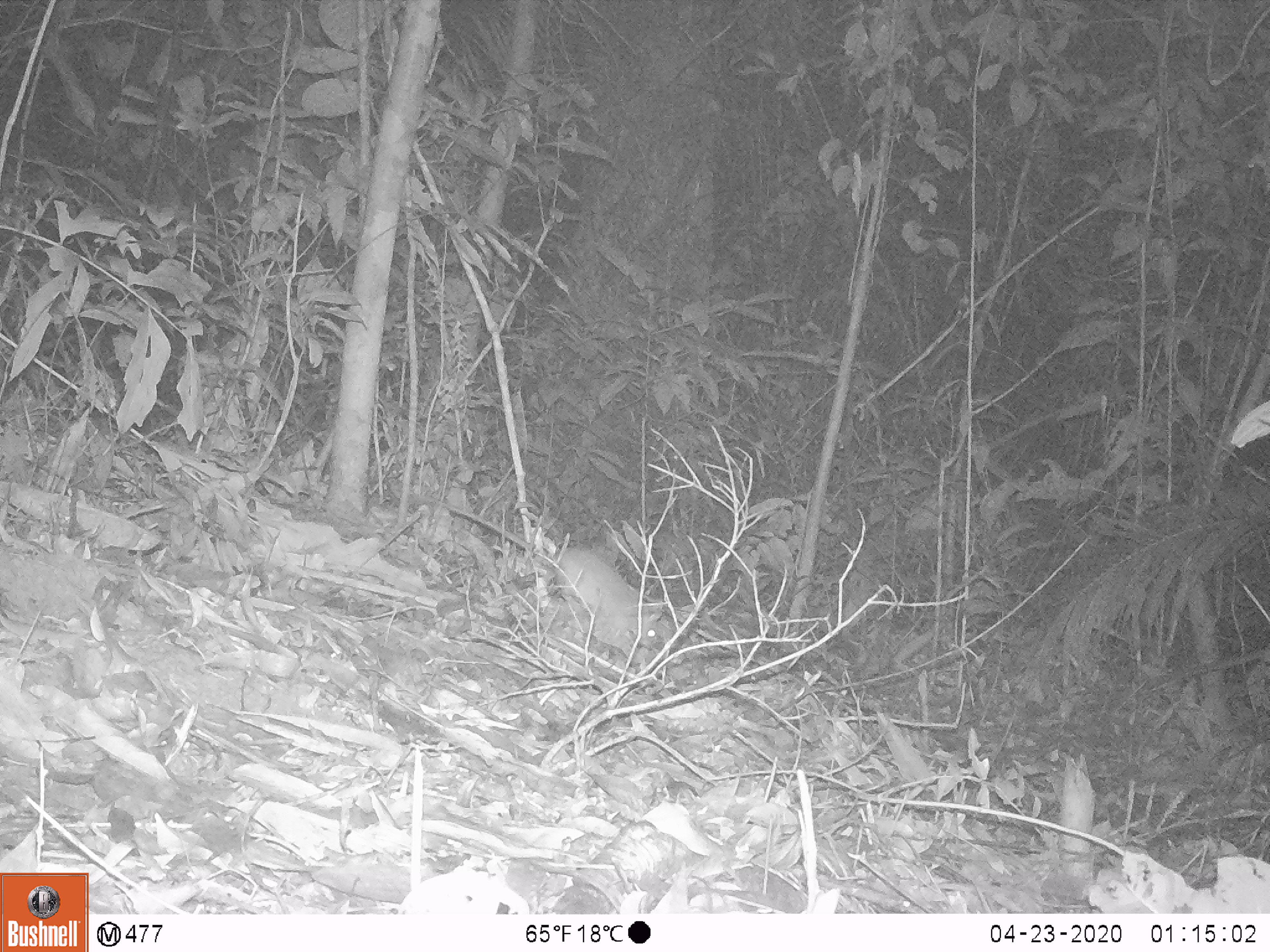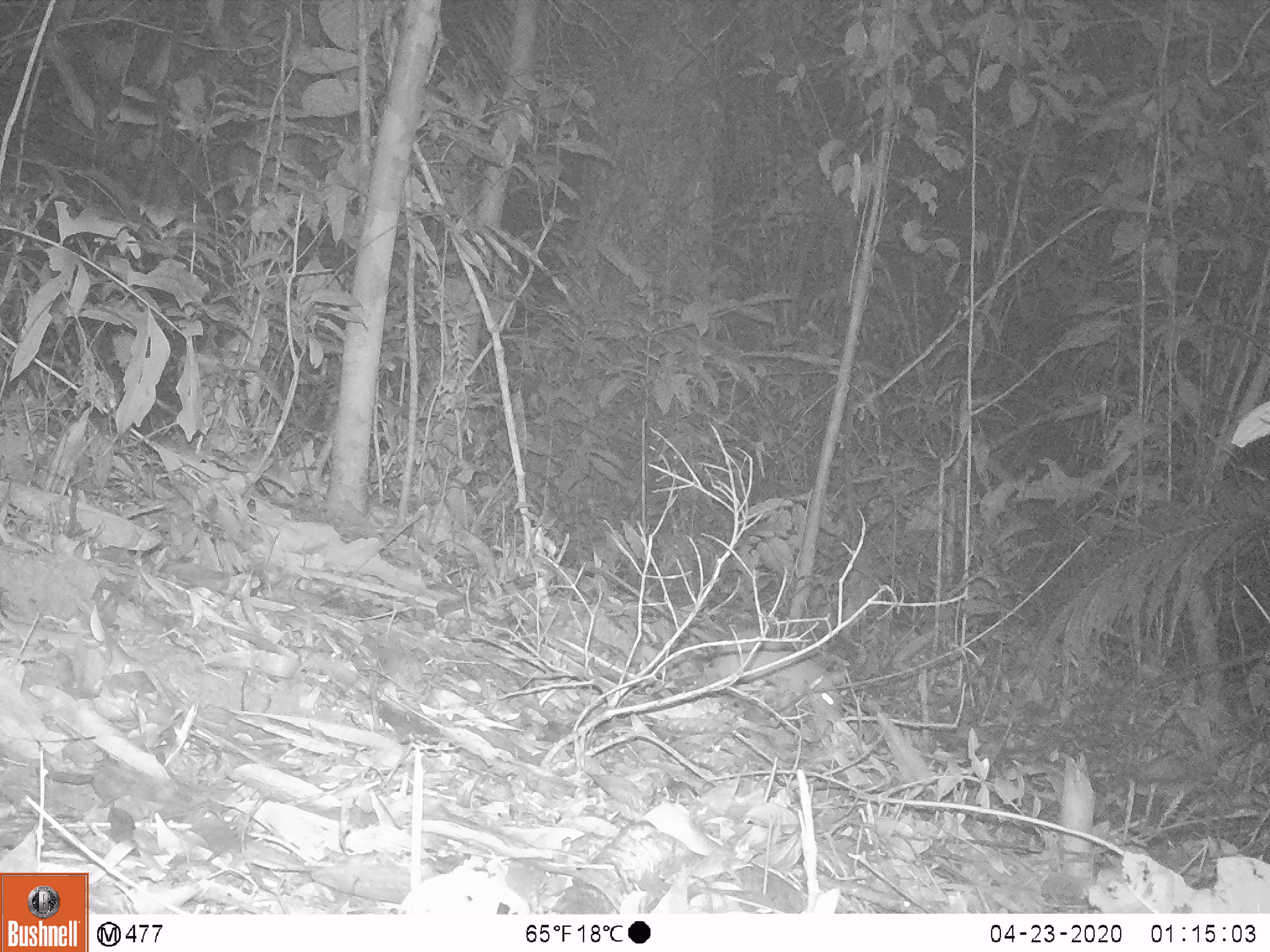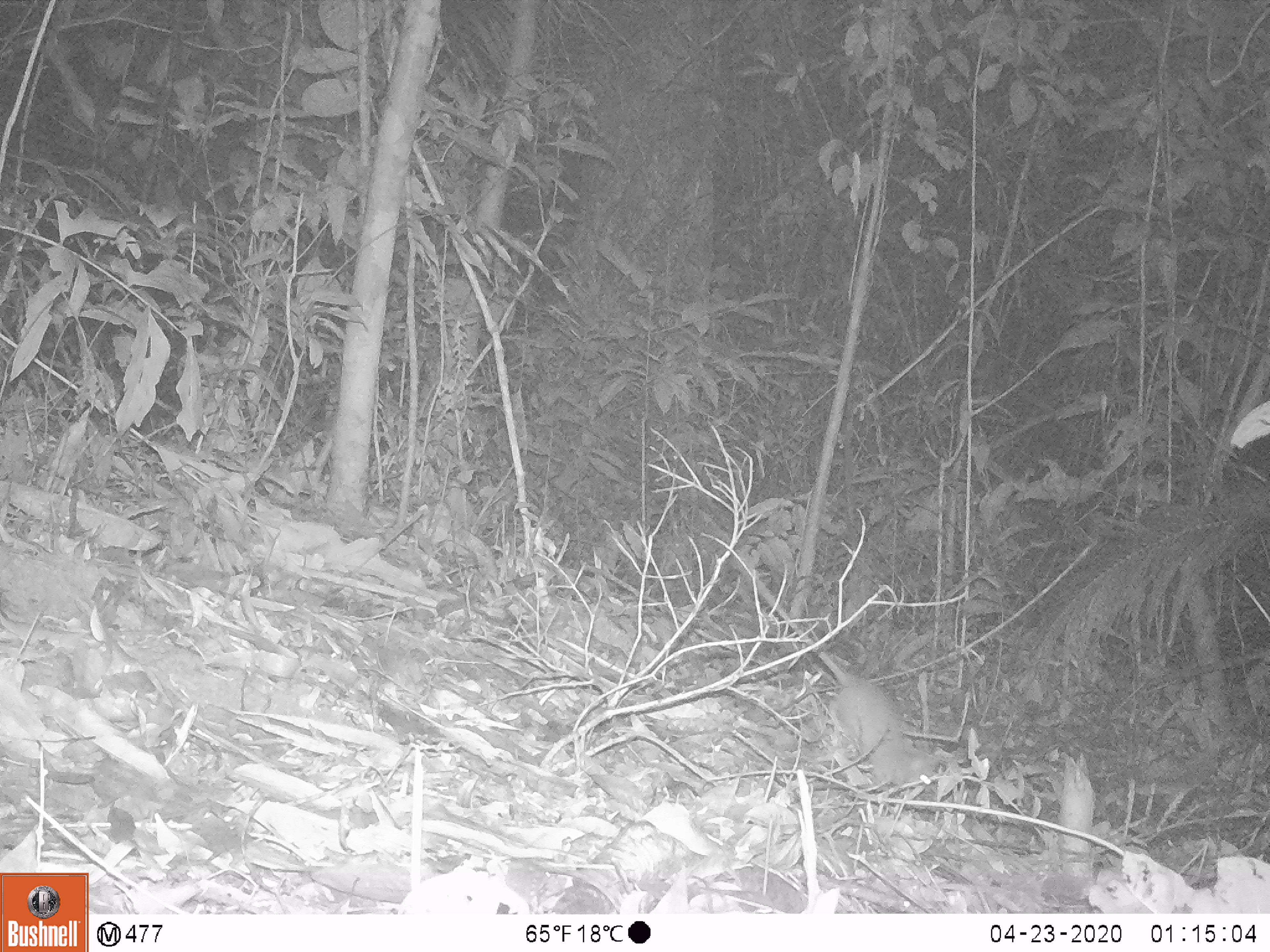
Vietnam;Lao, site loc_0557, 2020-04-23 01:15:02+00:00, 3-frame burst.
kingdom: Animalia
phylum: Chordata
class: Mammalia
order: Rodentia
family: Muridae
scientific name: Muridae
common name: old-world mice and rats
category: unidentified murid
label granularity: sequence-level